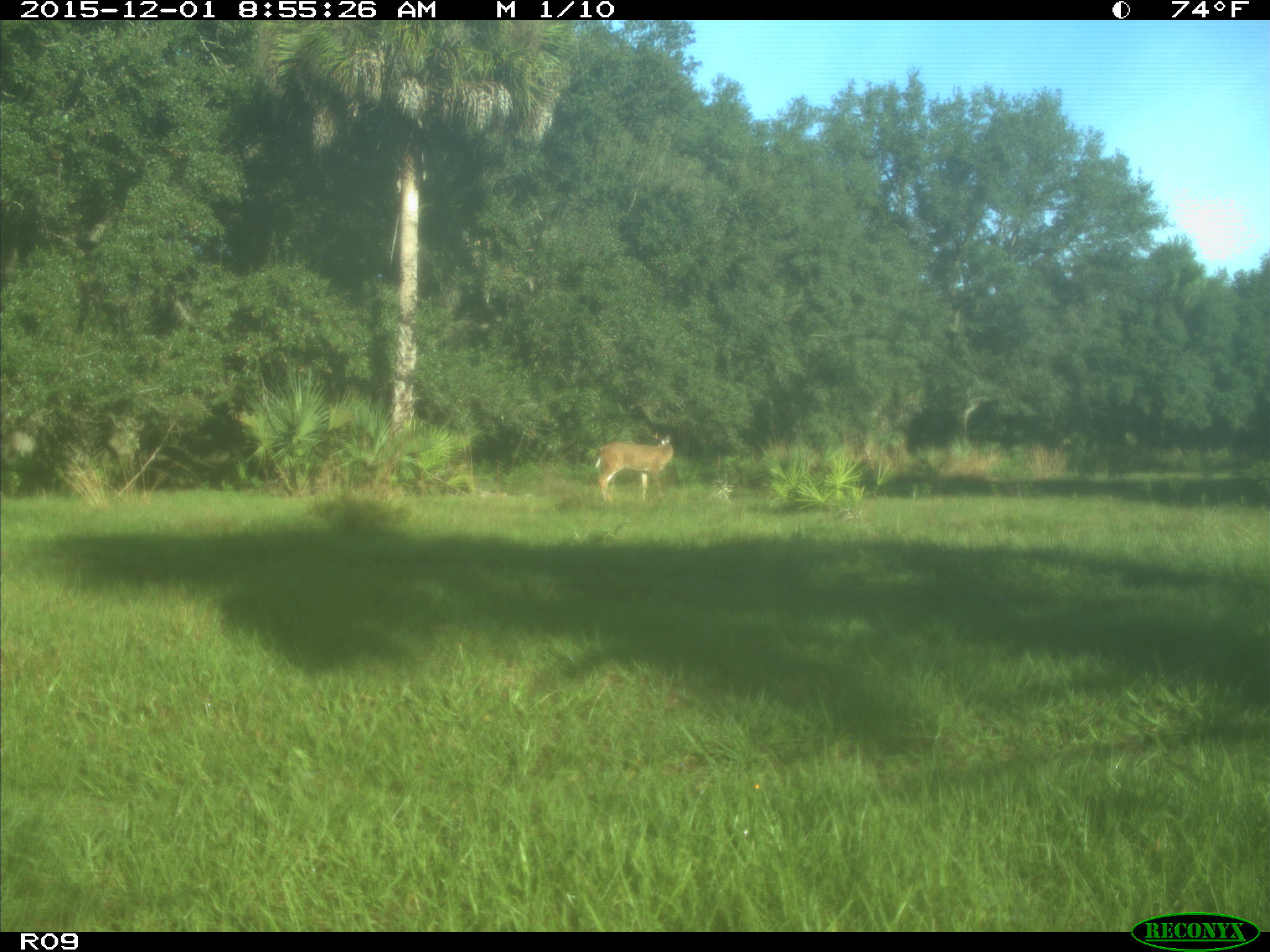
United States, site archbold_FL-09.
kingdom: Animalia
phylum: Chordata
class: Mammalia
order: Artiodactyla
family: Cervidae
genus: Odocoileus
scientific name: Odocoileus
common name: deer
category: unidentified deer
Unidentified deer (deer) (Odocoileus).